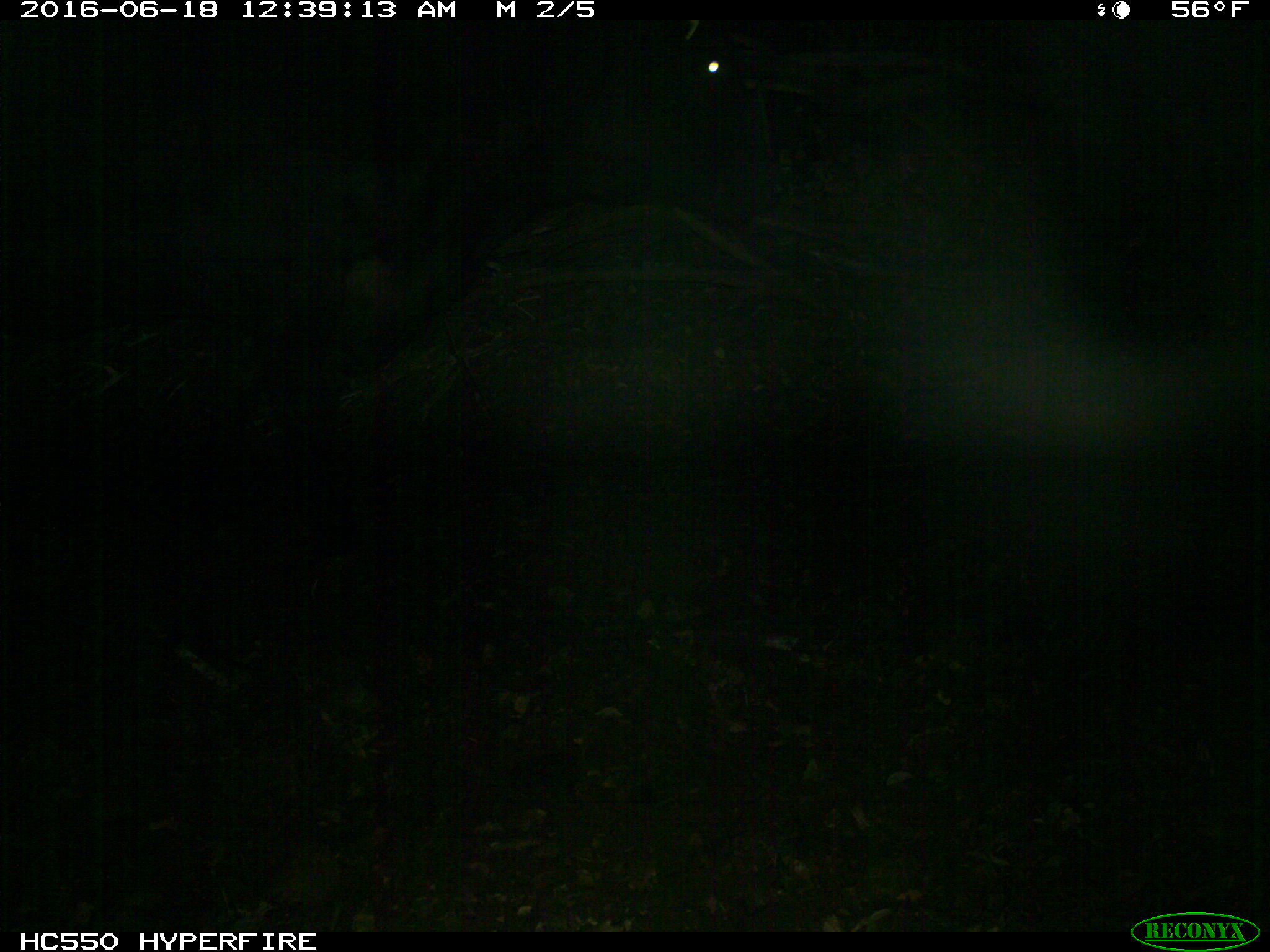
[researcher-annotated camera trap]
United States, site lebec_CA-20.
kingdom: Animalia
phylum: Chordata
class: Mammalia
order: Artiodactyla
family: Bovidae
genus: Bos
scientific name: Bos taurus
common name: domestic cow